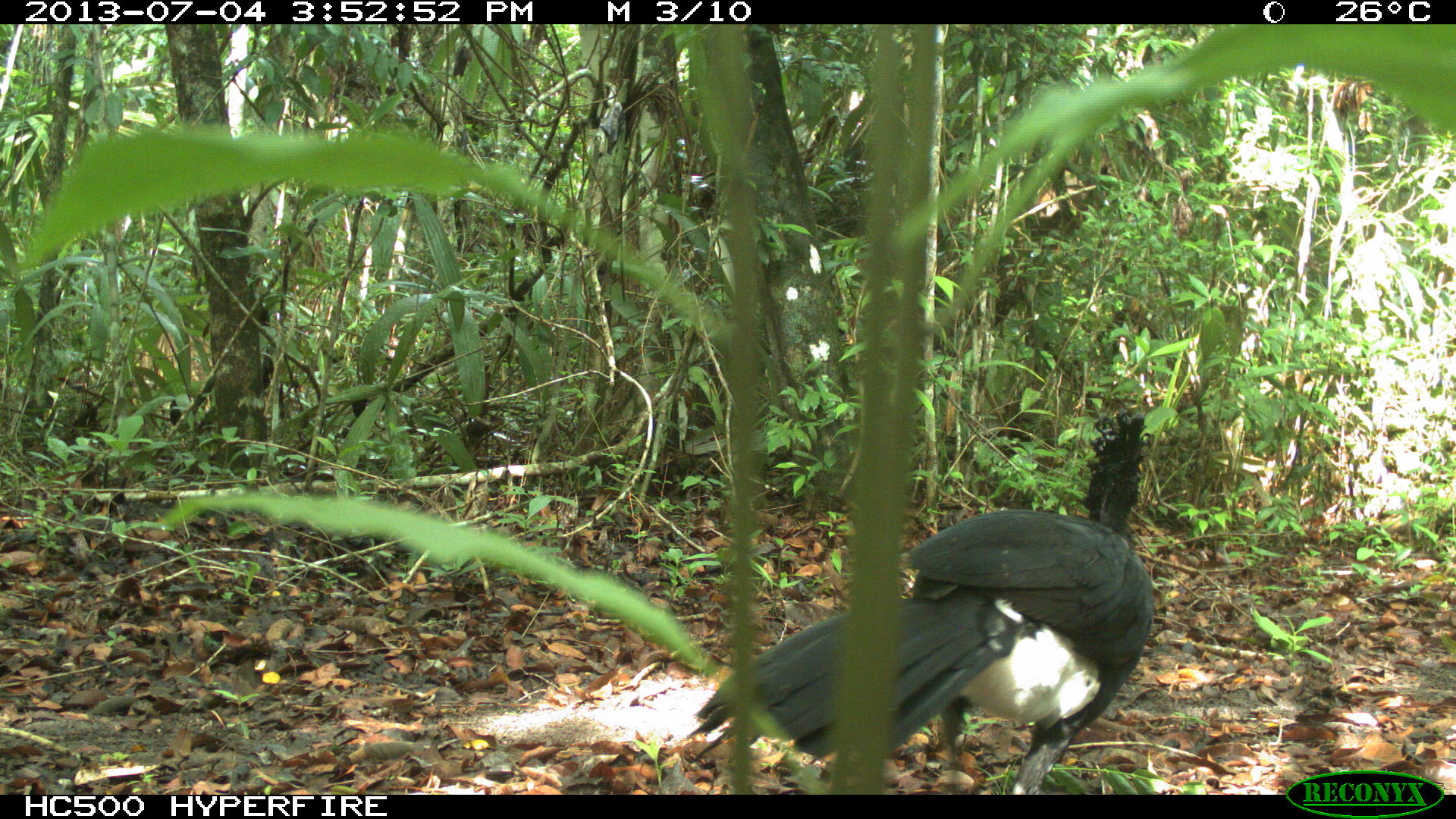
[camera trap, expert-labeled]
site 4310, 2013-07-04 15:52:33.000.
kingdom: Animalia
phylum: Chordata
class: Aves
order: Galliformes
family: Cracidae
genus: Crax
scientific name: Crax rubra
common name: great curassow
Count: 1.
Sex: male.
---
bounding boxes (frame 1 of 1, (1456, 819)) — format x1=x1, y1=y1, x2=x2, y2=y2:
crax rubra: x1=679, y1=401, x2=1164, y2=791